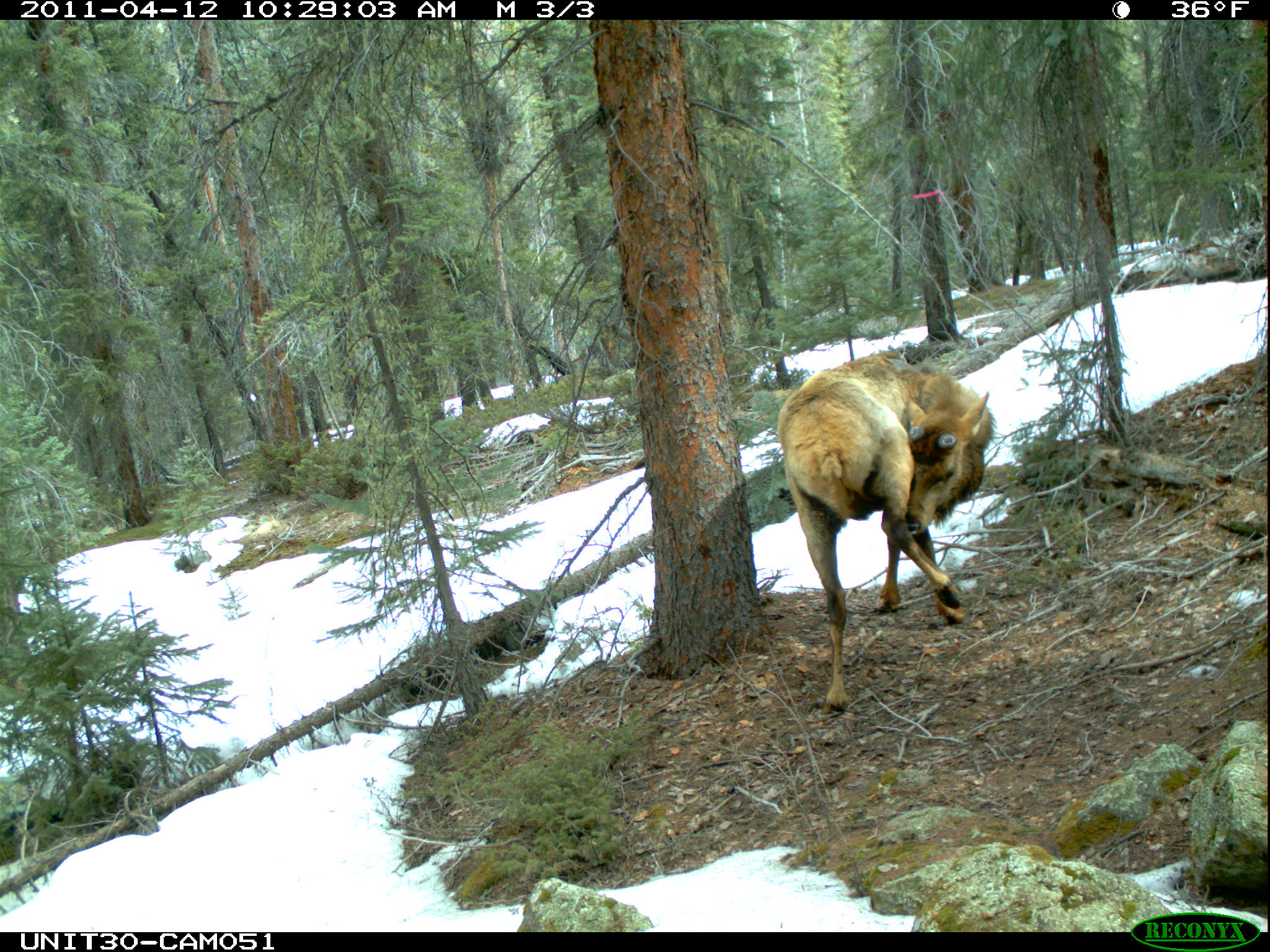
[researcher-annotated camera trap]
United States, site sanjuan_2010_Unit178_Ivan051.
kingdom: Animalia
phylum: Chordata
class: Mammalia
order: Artiodactyla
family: Cervidae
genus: Cervus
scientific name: Cervus elaphus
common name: red deer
Cervus elaphus (red deer).